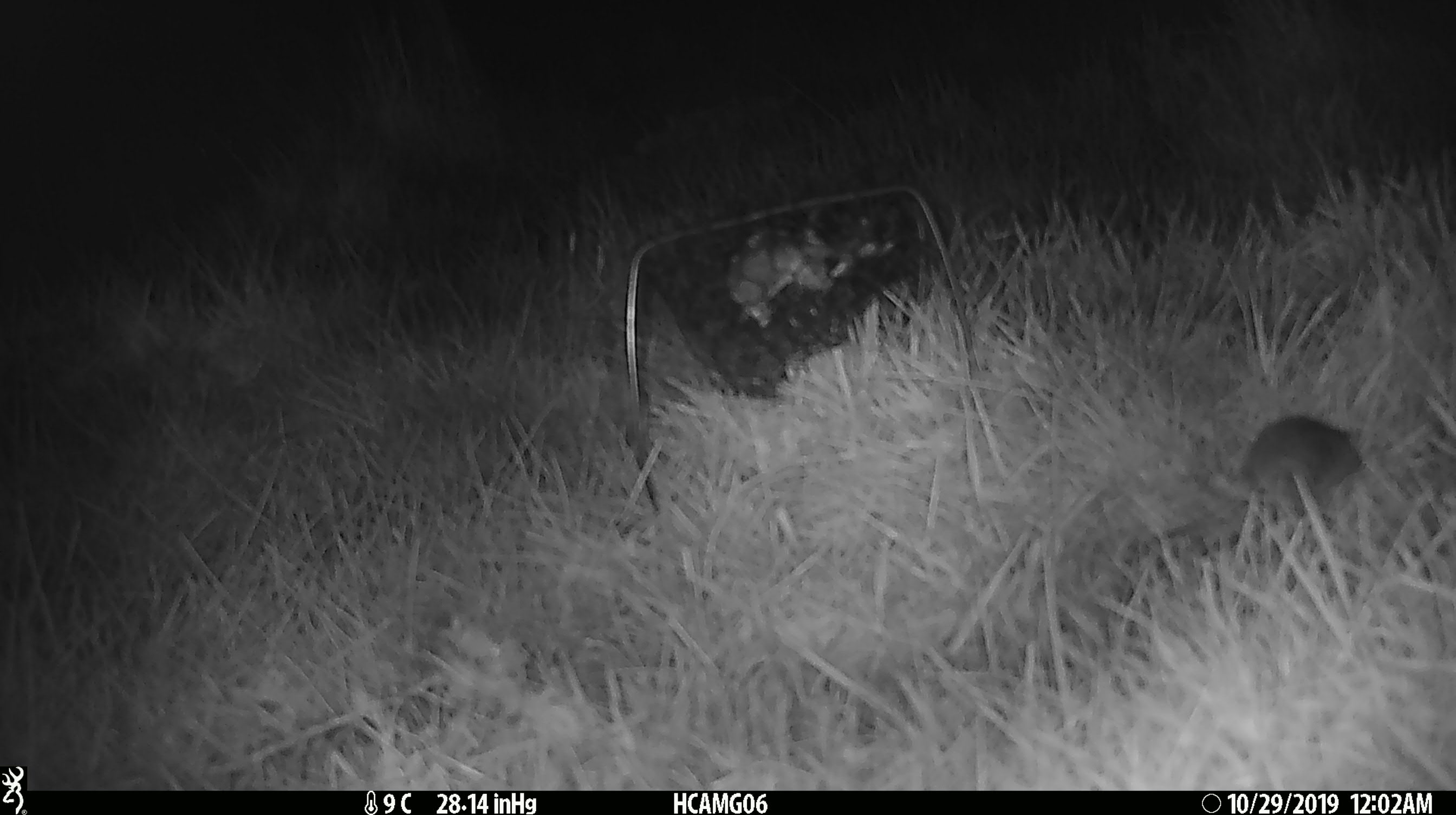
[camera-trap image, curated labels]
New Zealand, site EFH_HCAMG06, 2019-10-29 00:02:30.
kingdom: Animalia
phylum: Chordata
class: Mammalia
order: Rodentia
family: Muridae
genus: Mus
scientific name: Mus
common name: mouse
Mouse (Mus).